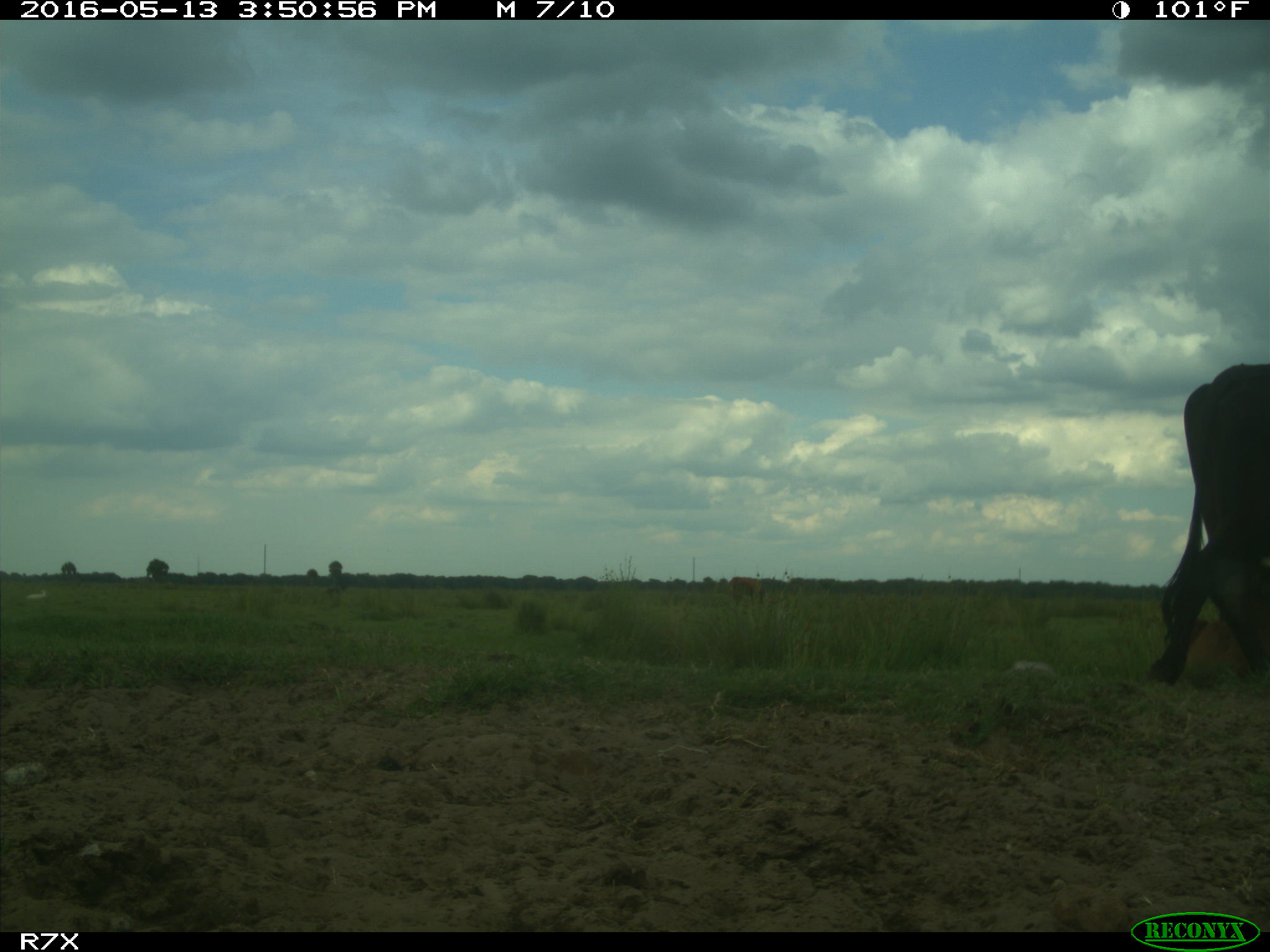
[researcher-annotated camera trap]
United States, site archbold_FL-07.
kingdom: Animalia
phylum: Chordata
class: Mammalia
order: Artiodactyla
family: Bovidae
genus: Bos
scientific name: Bos taurus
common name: domestic cow